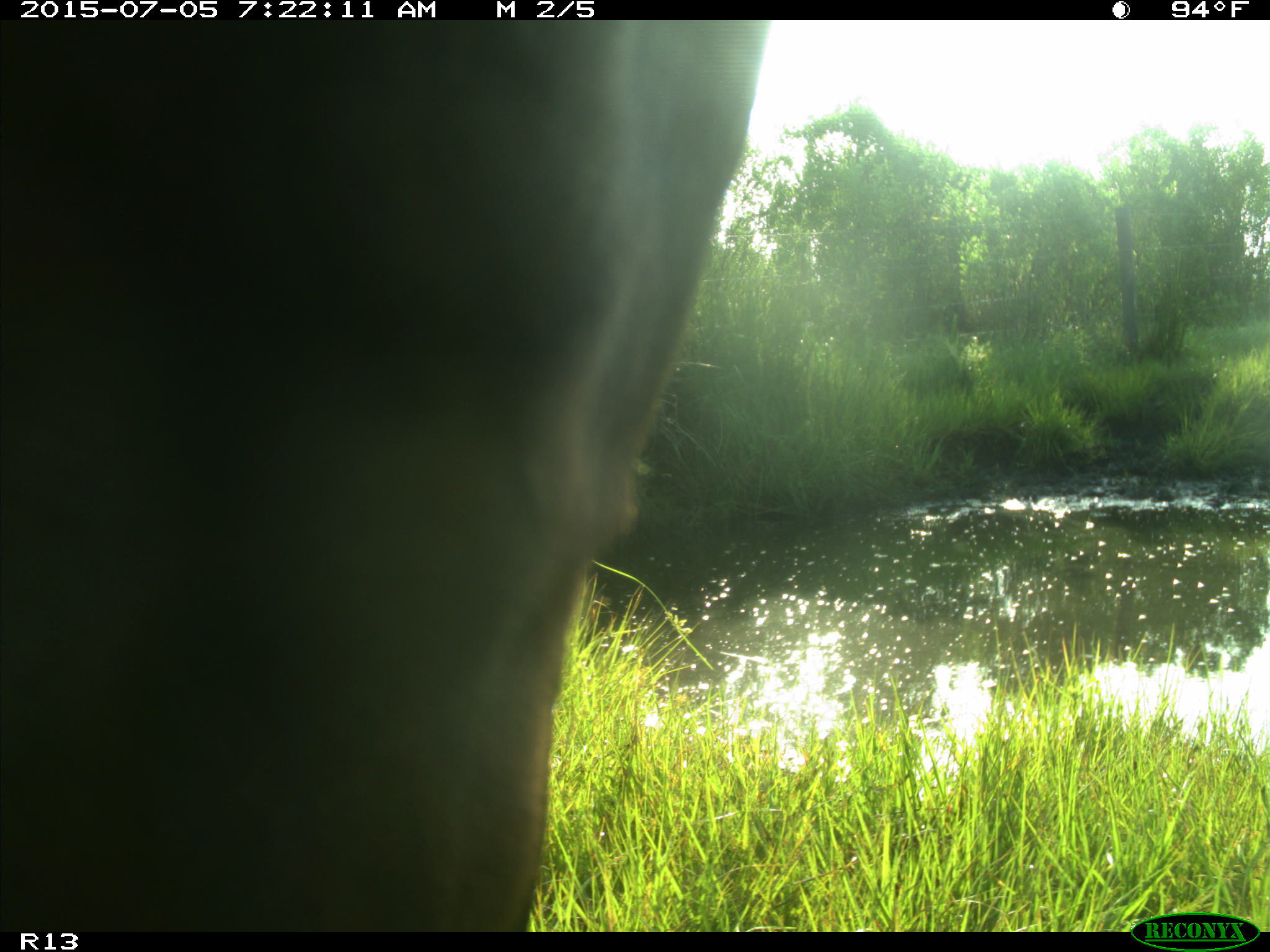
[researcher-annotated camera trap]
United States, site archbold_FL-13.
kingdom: Animalia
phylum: Chordata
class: Mammalia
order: Artiodactyla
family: Bovidae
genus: Bos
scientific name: Bos taurus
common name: domestic cow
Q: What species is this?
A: Bos taurus (domestic cow).